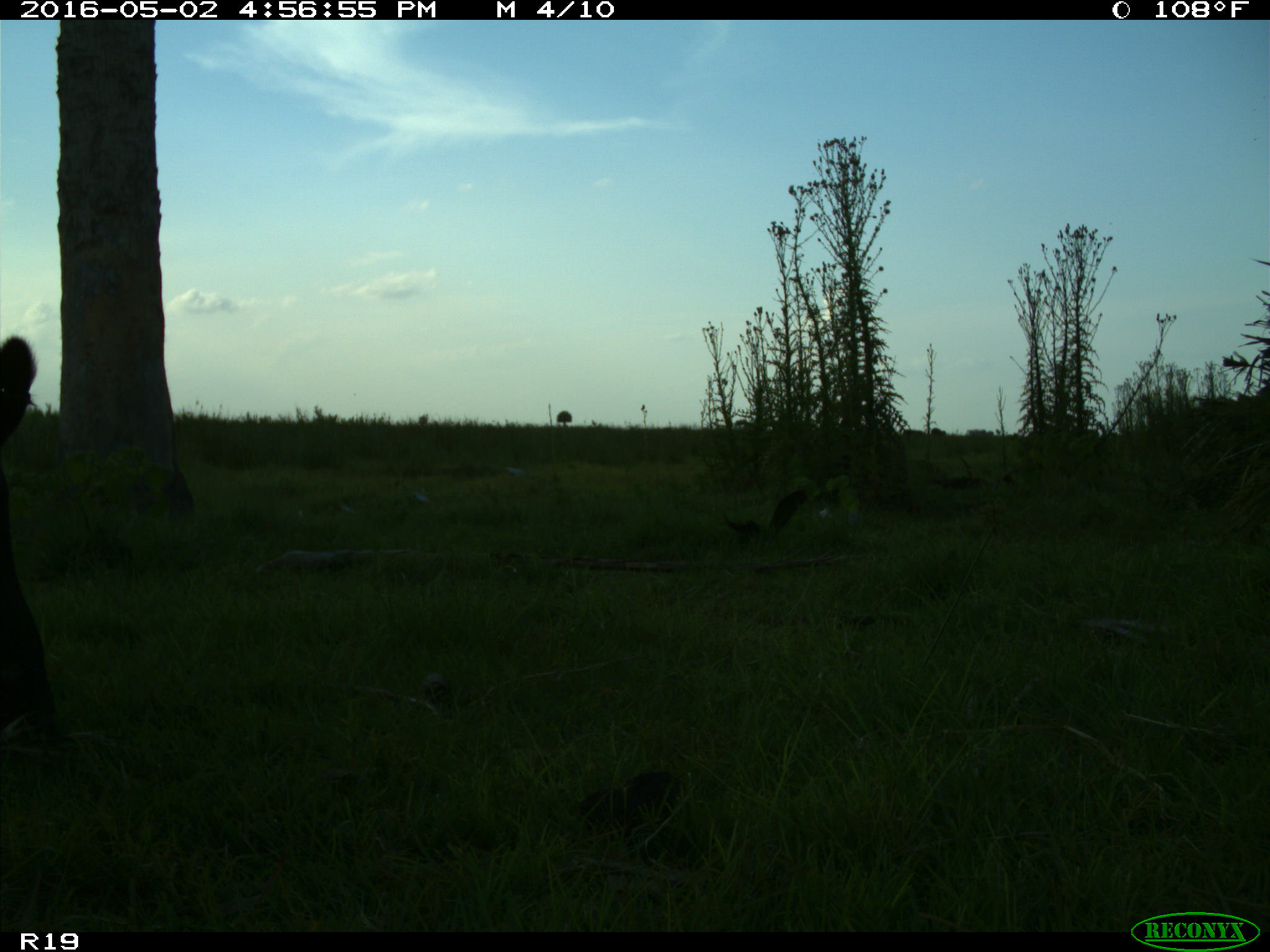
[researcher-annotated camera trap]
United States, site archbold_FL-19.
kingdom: Animalia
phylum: Chordata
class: Mammalia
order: Artiodactyla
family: Bovidae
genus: Bos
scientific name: Bos taurus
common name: domestic cow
Bos taurus (domestic cow).